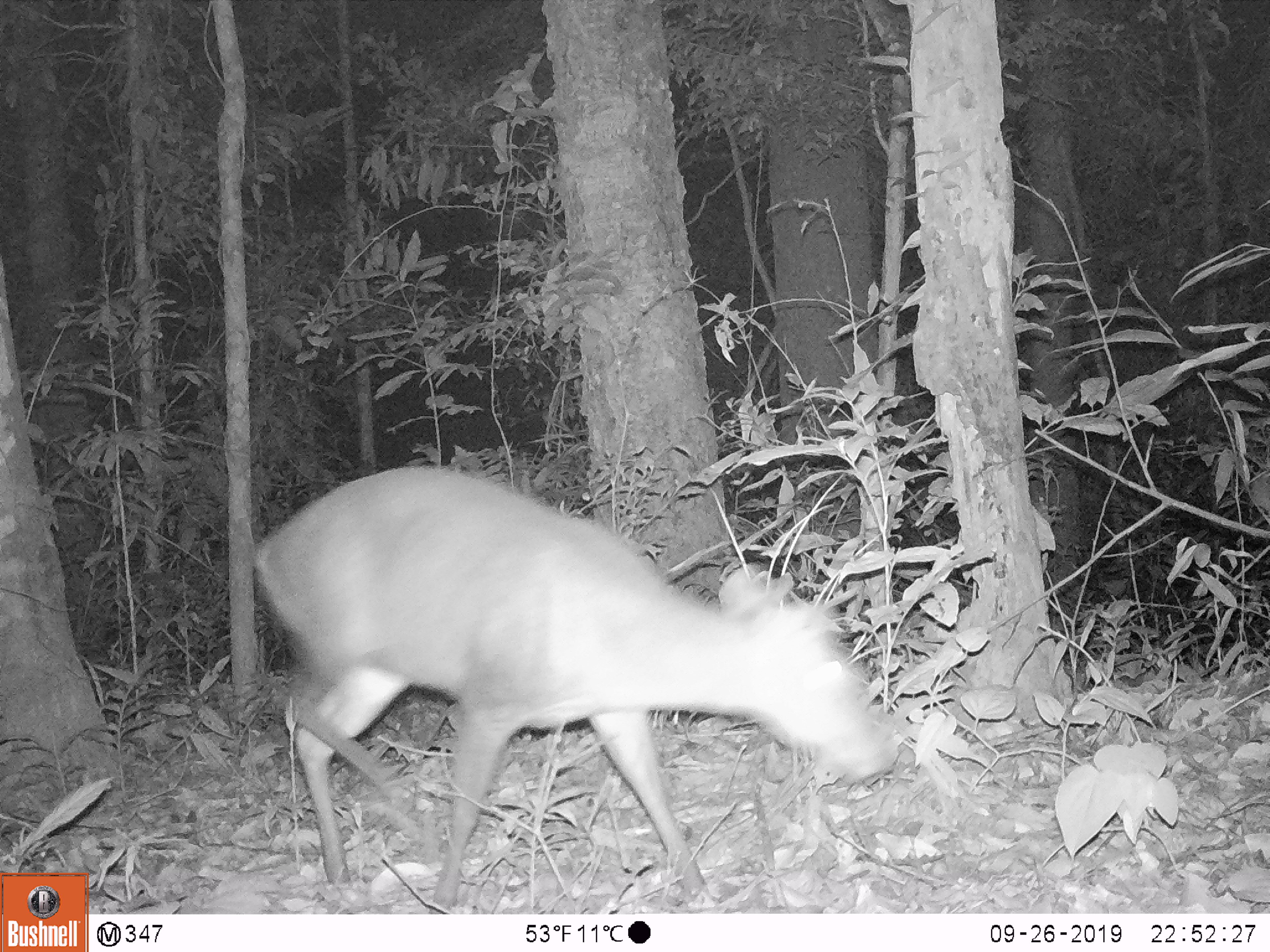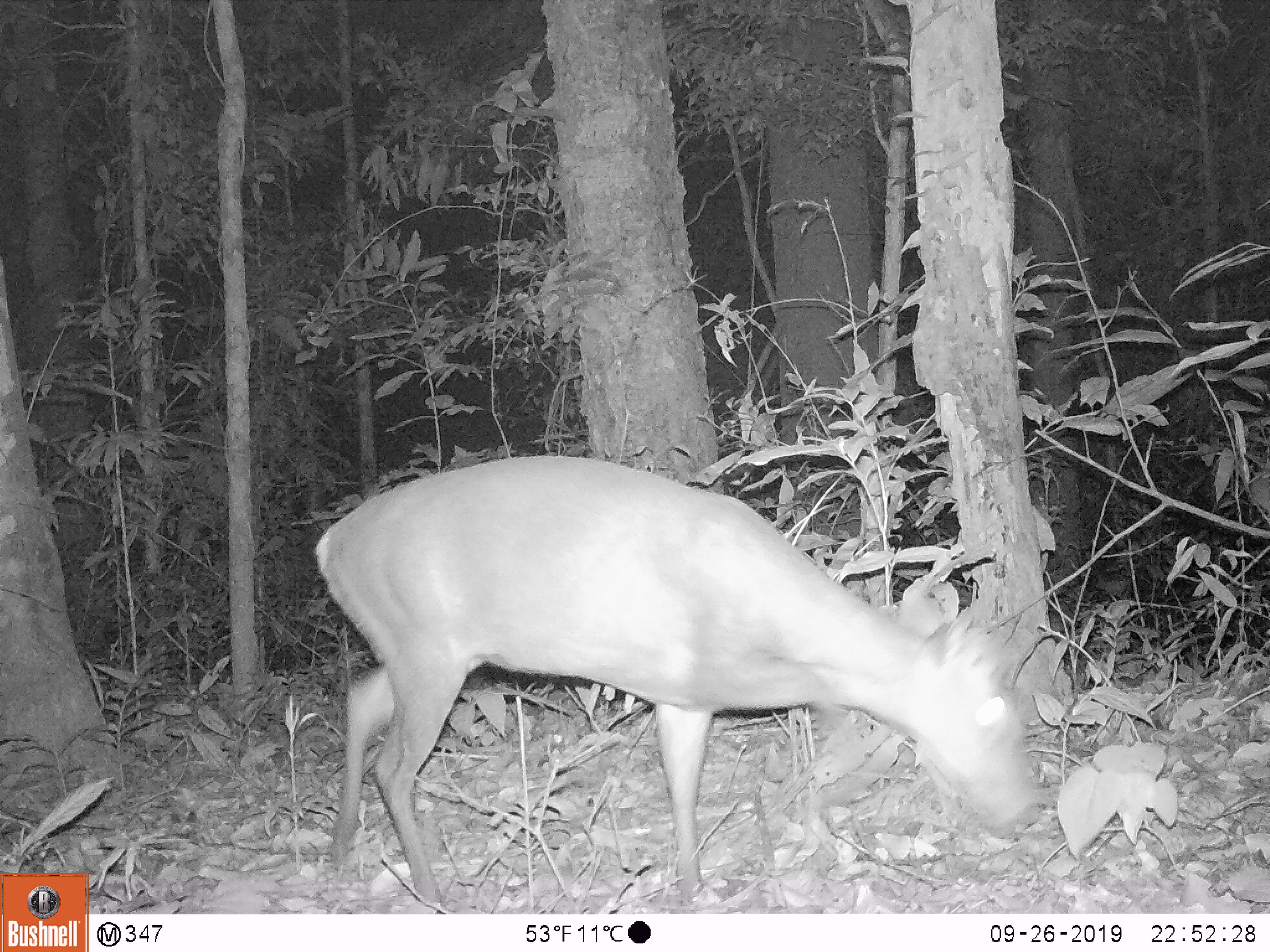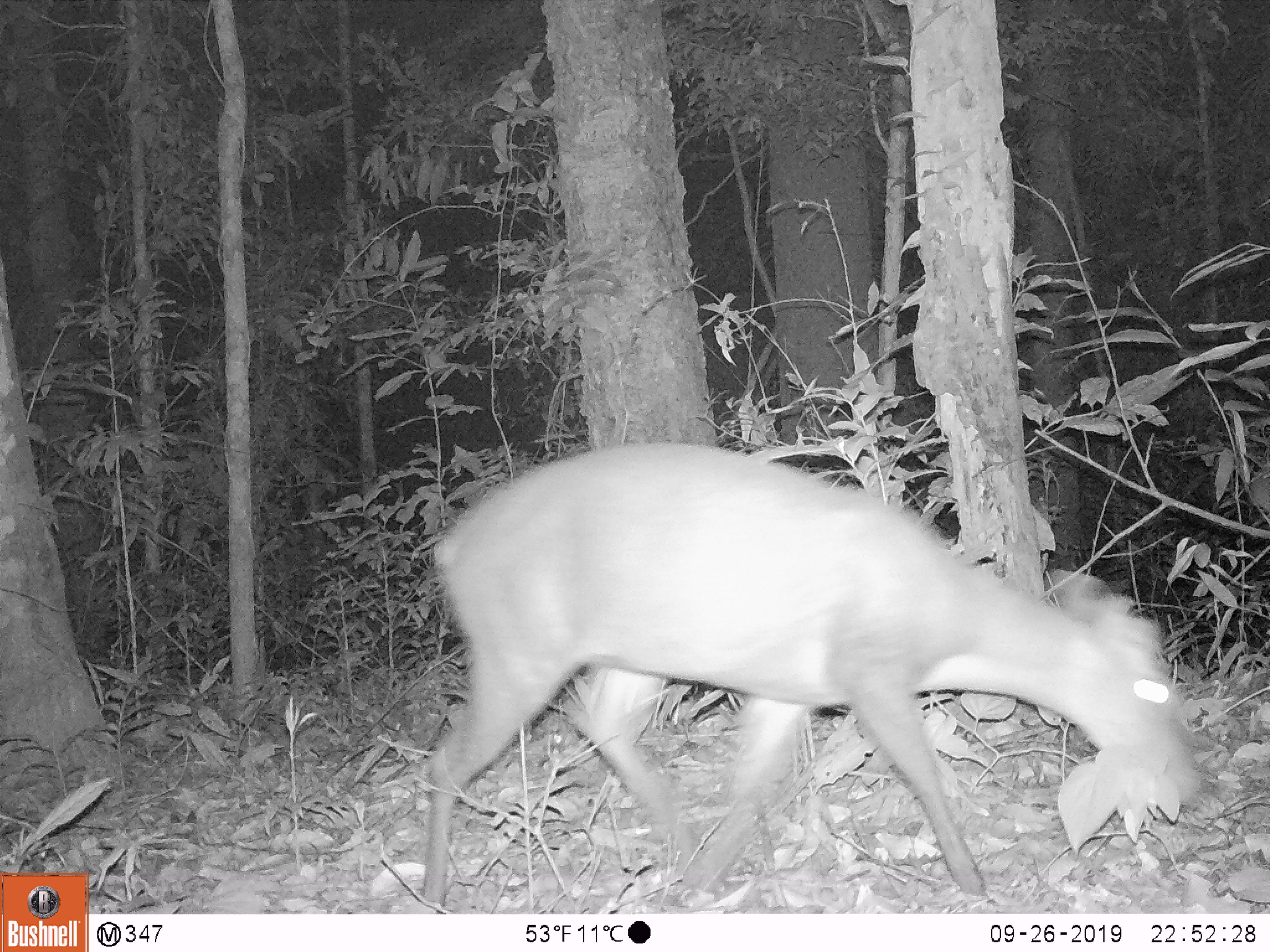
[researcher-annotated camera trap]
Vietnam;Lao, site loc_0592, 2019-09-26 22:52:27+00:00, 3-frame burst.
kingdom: Animalia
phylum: Chordata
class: Mammalia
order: Artiodactyla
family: Cervidae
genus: Muntiacus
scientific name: Muntiacus rooseveltorum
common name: roosevelt's muntjac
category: roosevelts muntjac group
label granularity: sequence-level